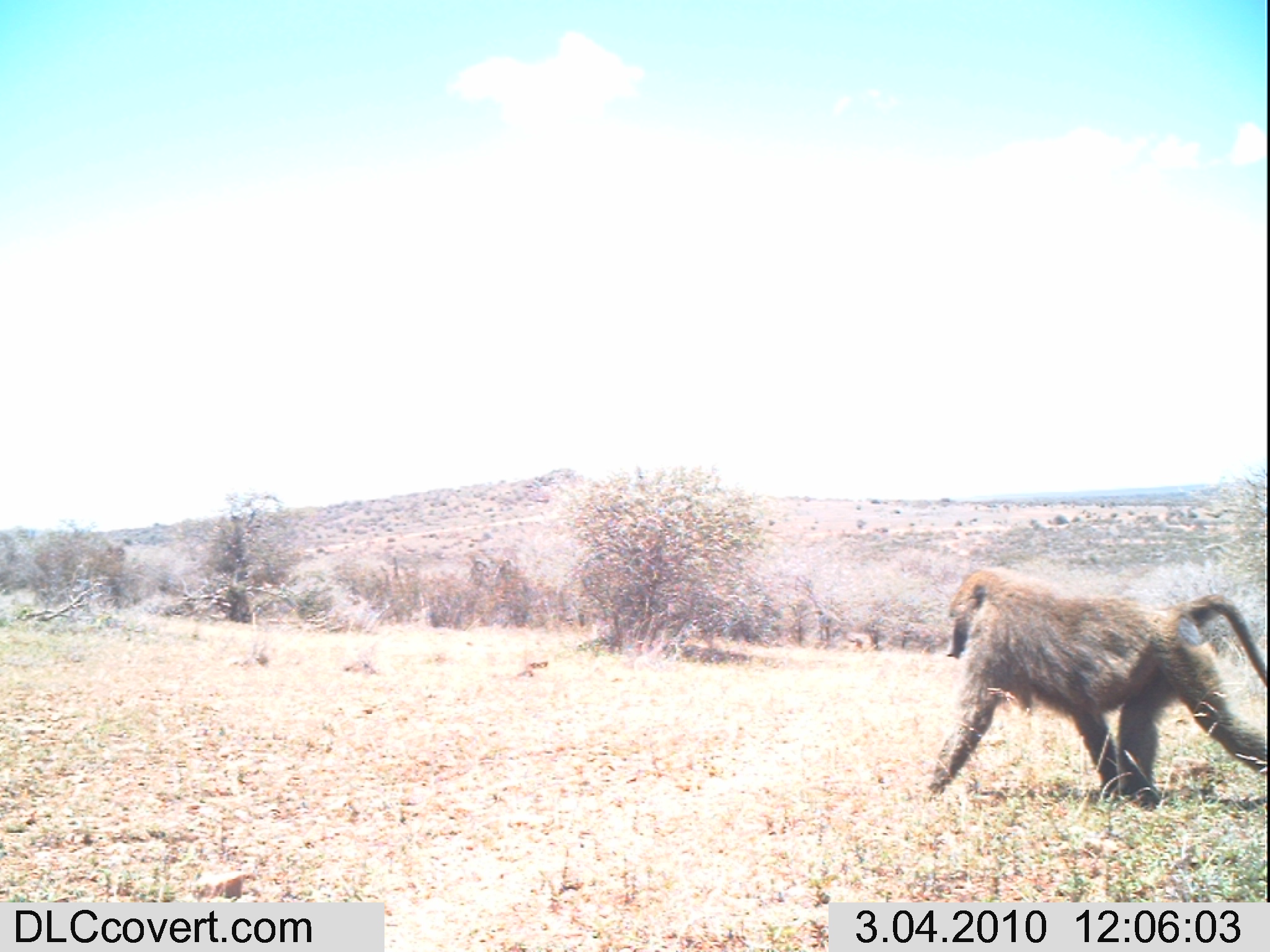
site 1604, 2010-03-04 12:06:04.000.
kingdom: Animalia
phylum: Chordata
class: Mammalia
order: Primates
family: Cercopithecidae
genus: Papio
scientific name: Papio anubis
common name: olive baboon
Papio anubis (olive baboon), count 1.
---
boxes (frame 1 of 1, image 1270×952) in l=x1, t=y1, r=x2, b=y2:
papio anubis: l=920, t=563, r=1270, b=814